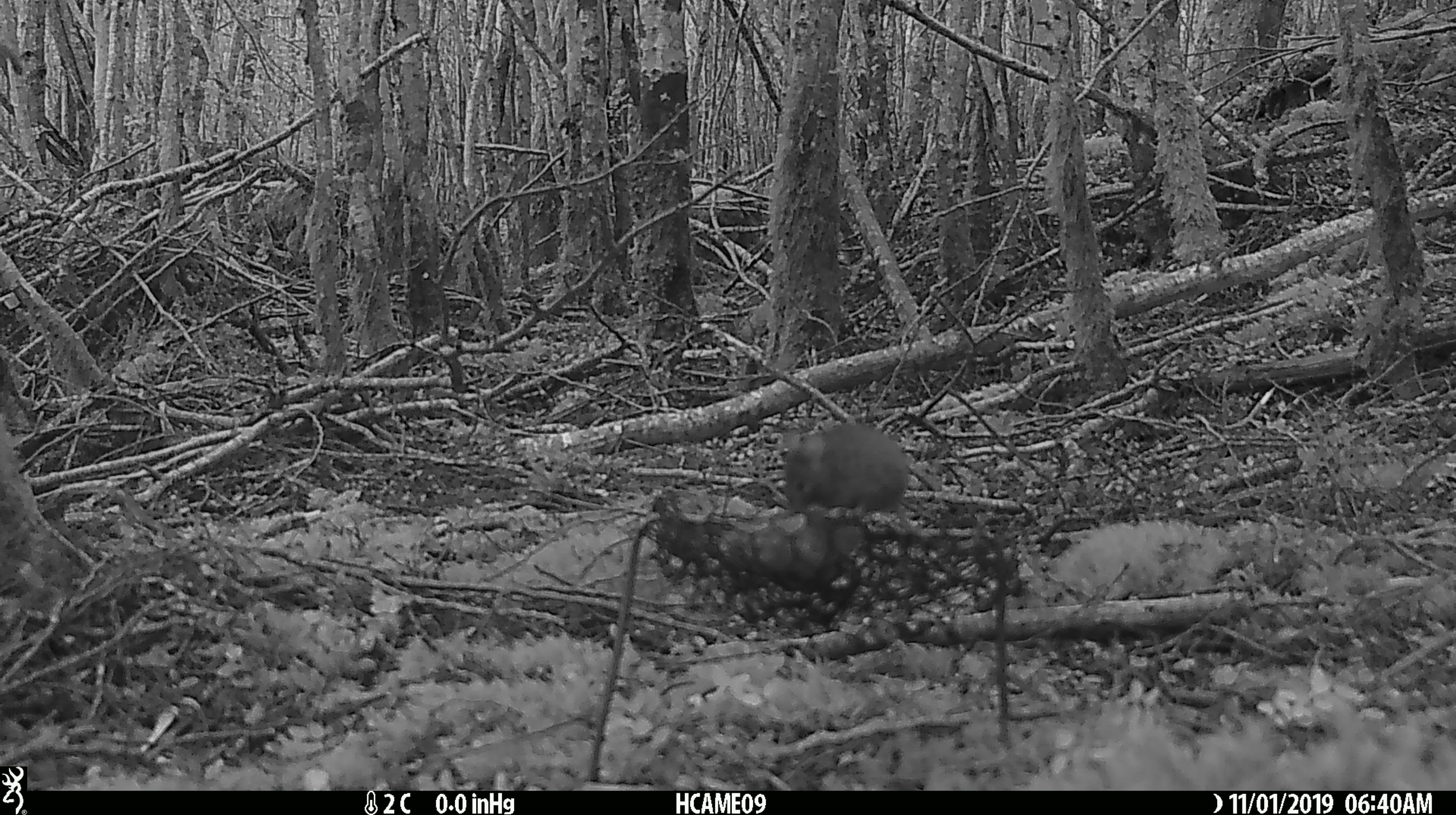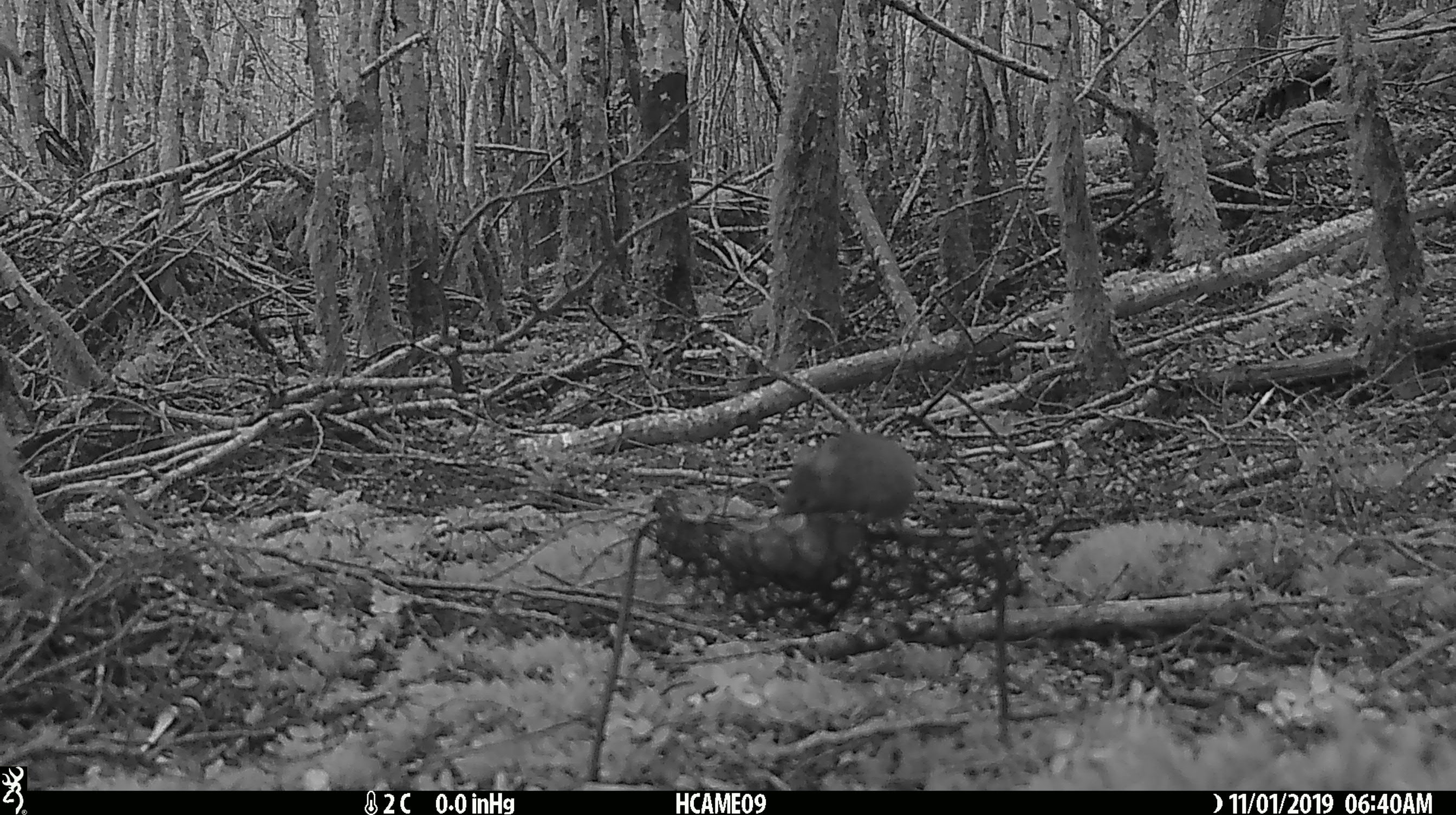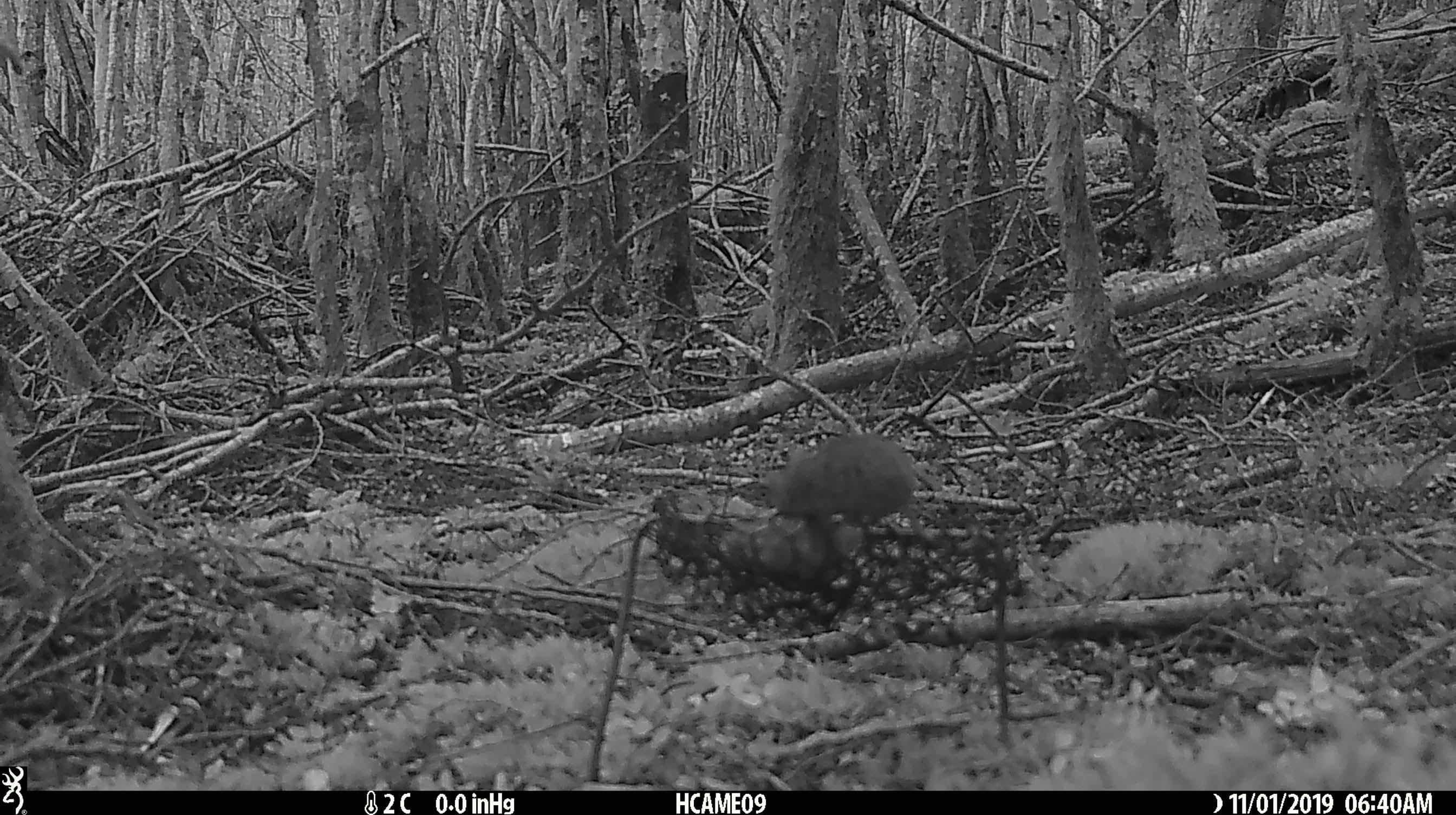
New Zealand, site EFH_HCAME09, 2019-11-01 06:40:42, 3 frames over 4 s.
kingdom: Animalia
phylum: Chordata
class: Mammalia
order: Rodentia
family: Muridae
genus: Mus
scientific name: Mus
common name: mouse